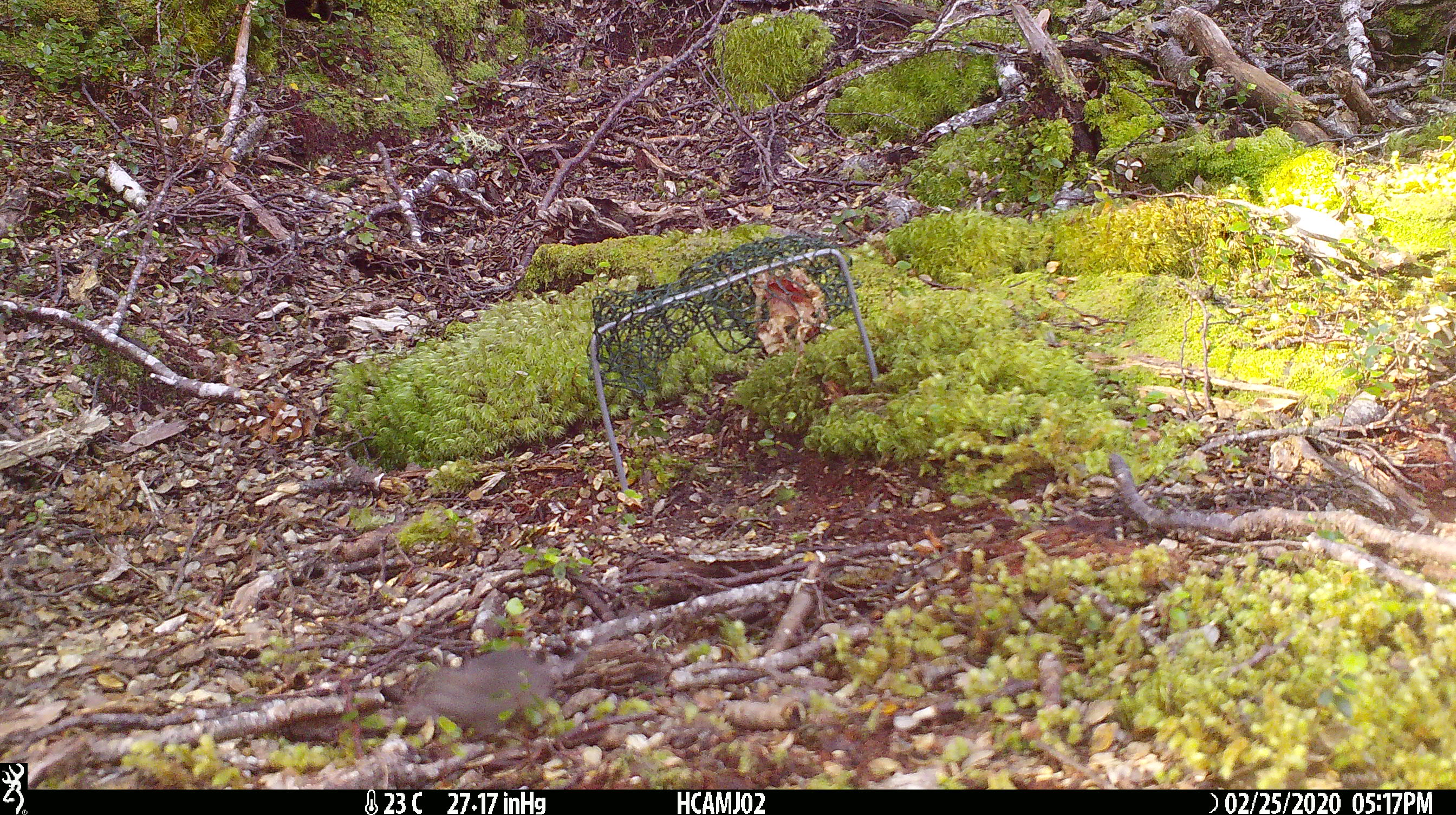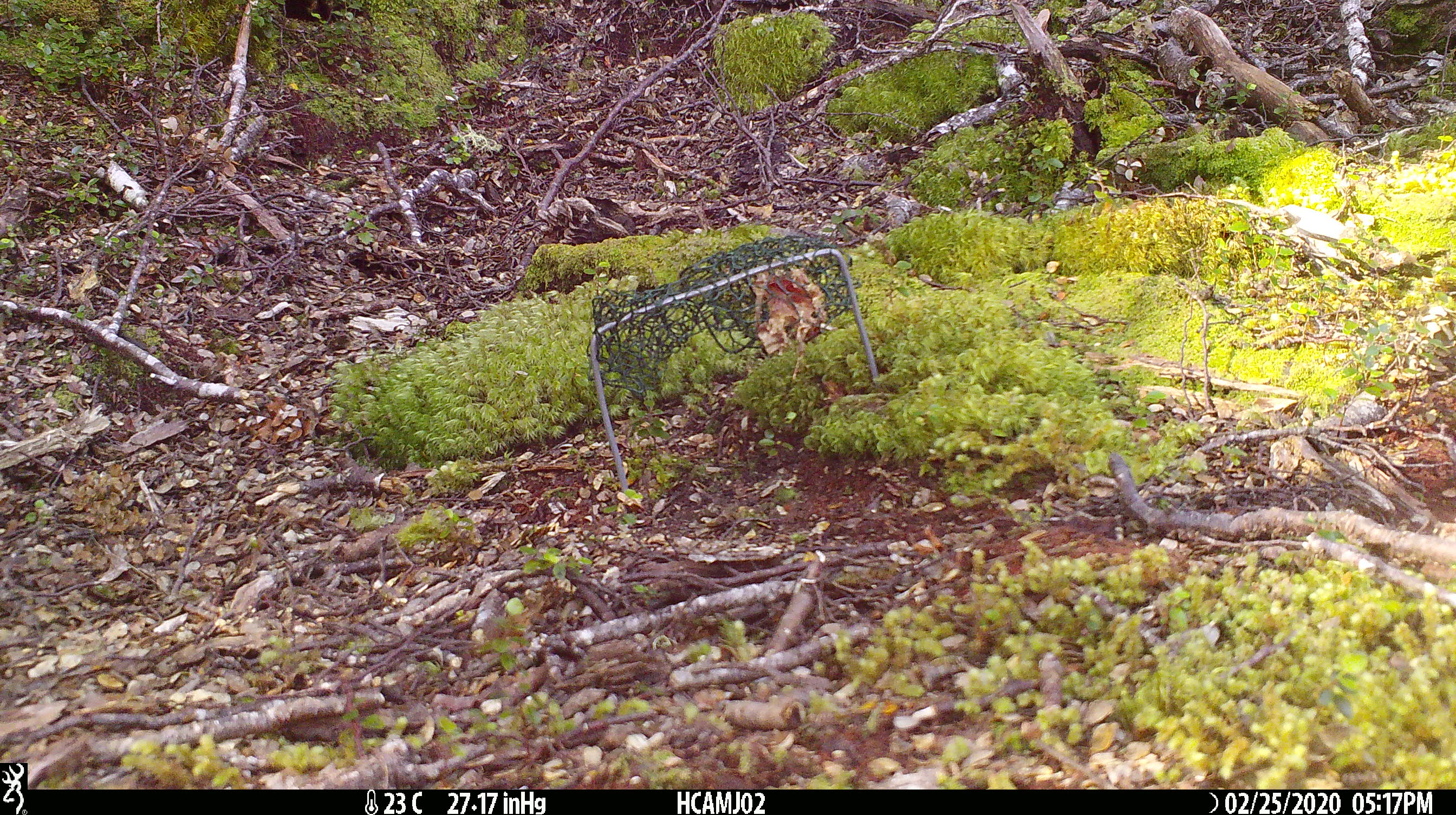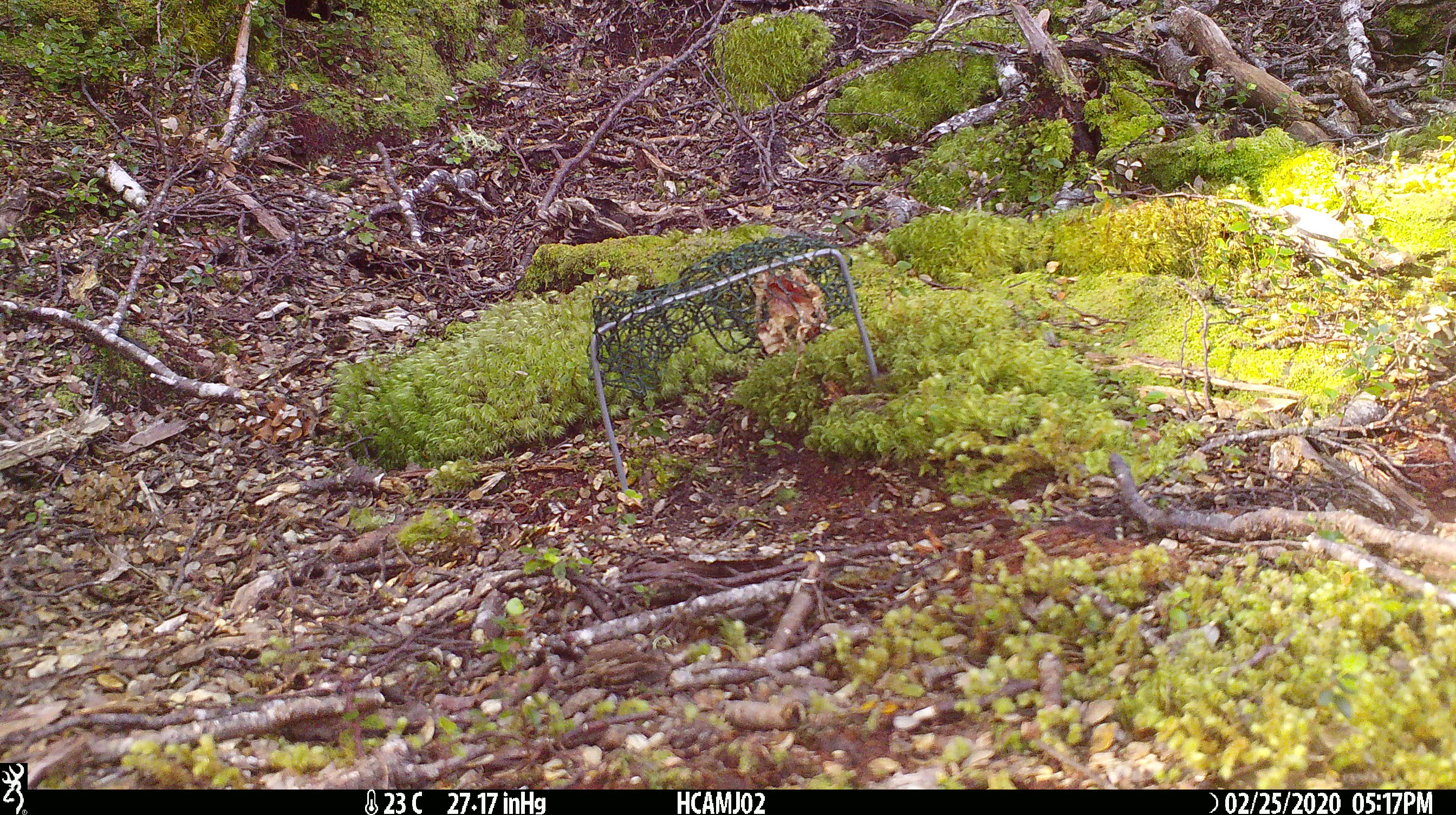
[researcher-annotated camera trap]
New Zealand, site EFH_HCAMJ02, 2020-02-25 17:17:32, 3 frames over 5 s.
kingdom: Animalia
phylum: Chordata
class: Mammalia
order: Rodentia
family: Muridae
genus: Mus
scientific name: Mus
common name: mouse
Mouse (Mus).